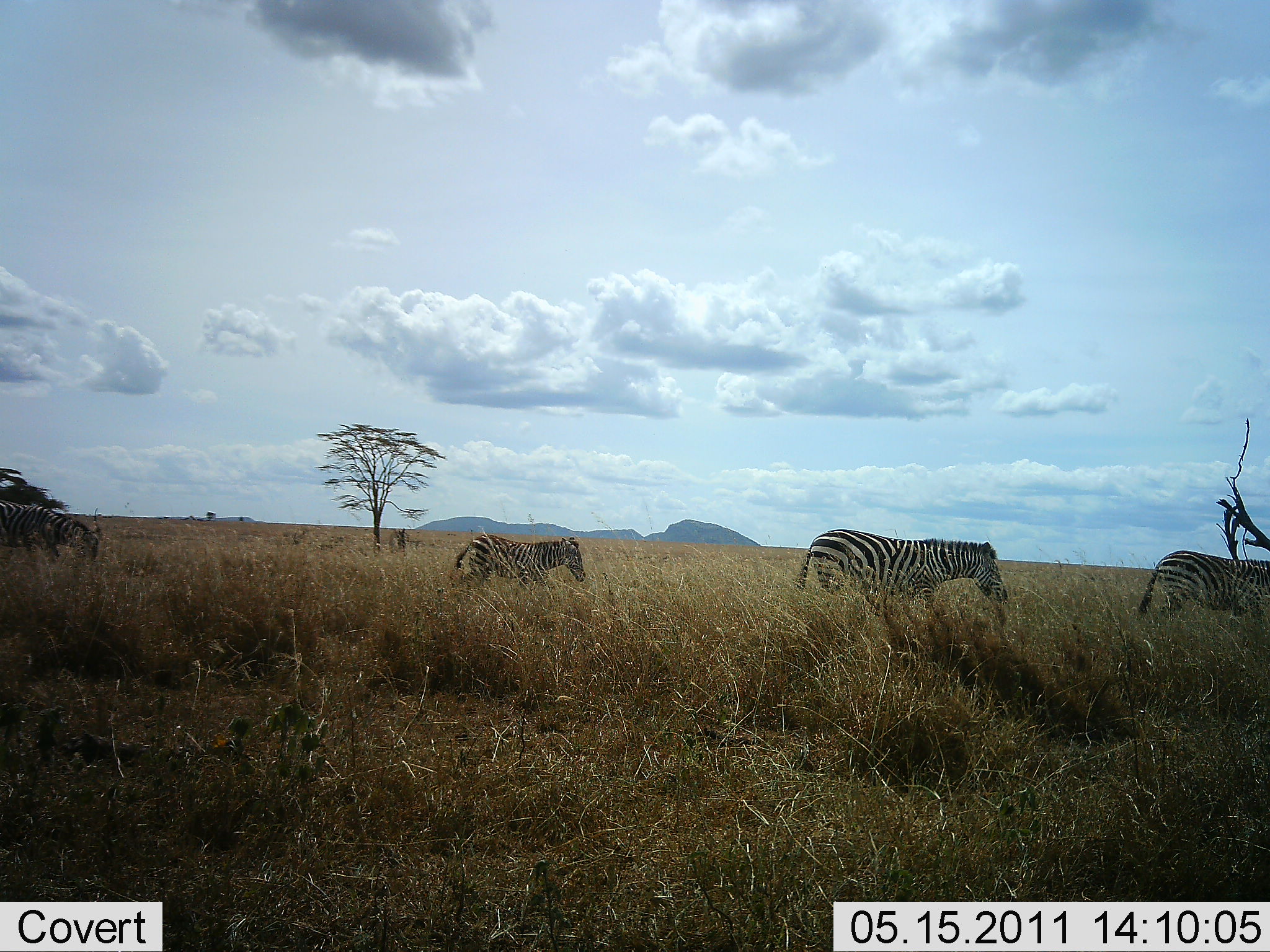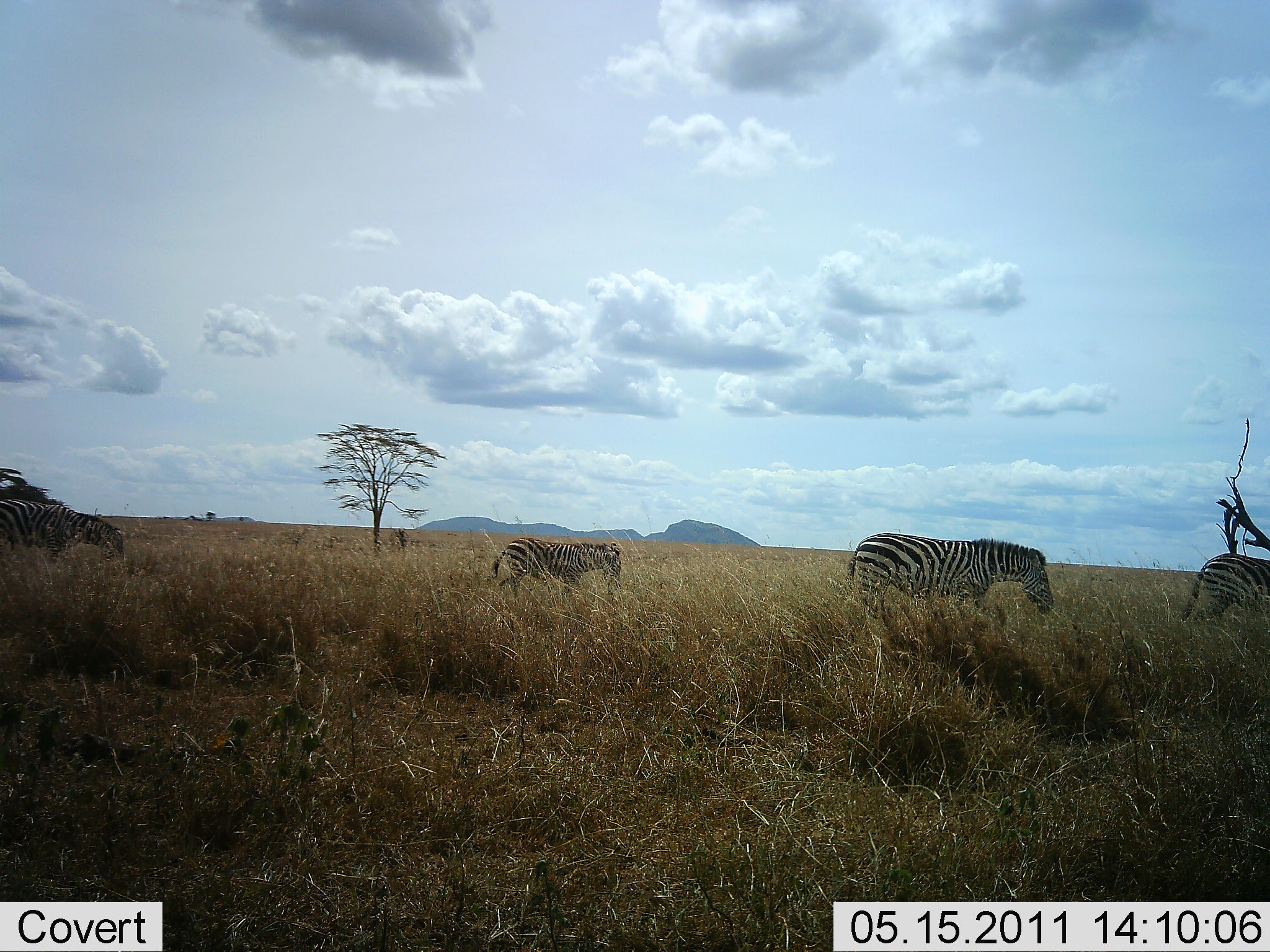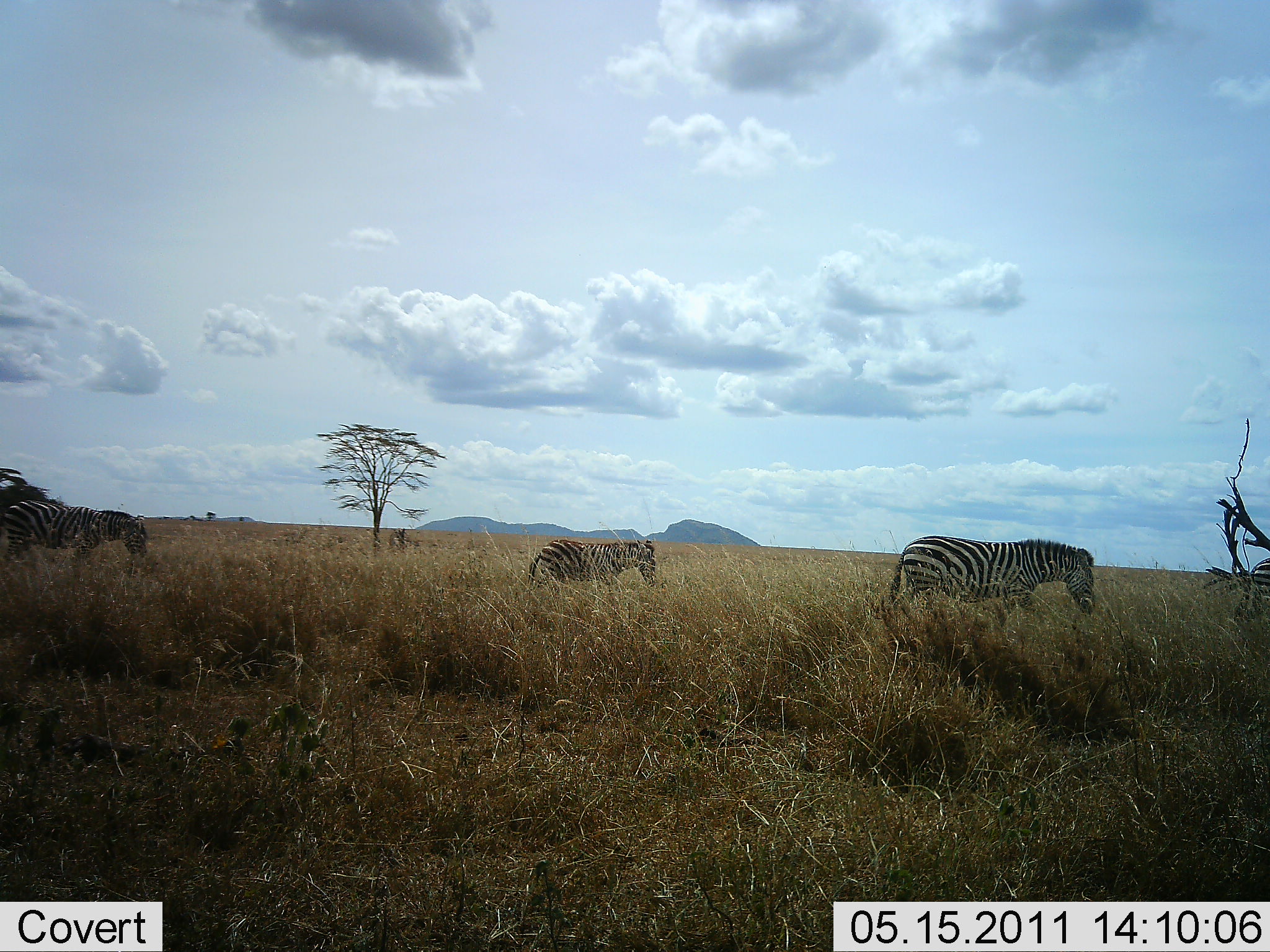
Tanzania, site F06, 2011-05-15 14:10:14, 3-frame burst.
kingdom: Animalia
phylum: Chordata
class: Mammalia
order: Perissodactyla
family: Equidae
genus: Equus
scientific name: Equus quagga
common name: plains zebra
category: zebra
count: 4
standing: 0%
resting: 0%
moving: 100%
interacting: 0%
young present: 10%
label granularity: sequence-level